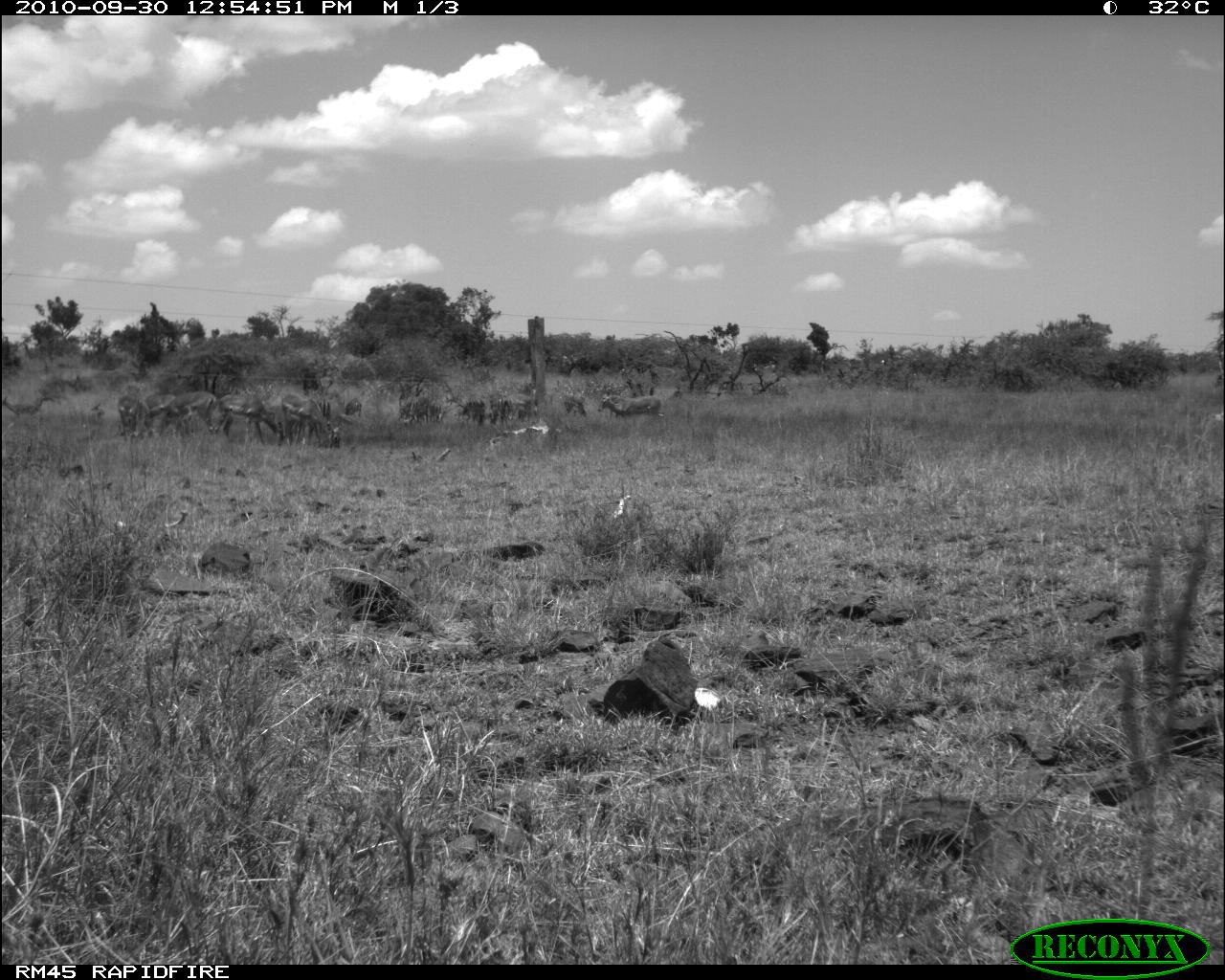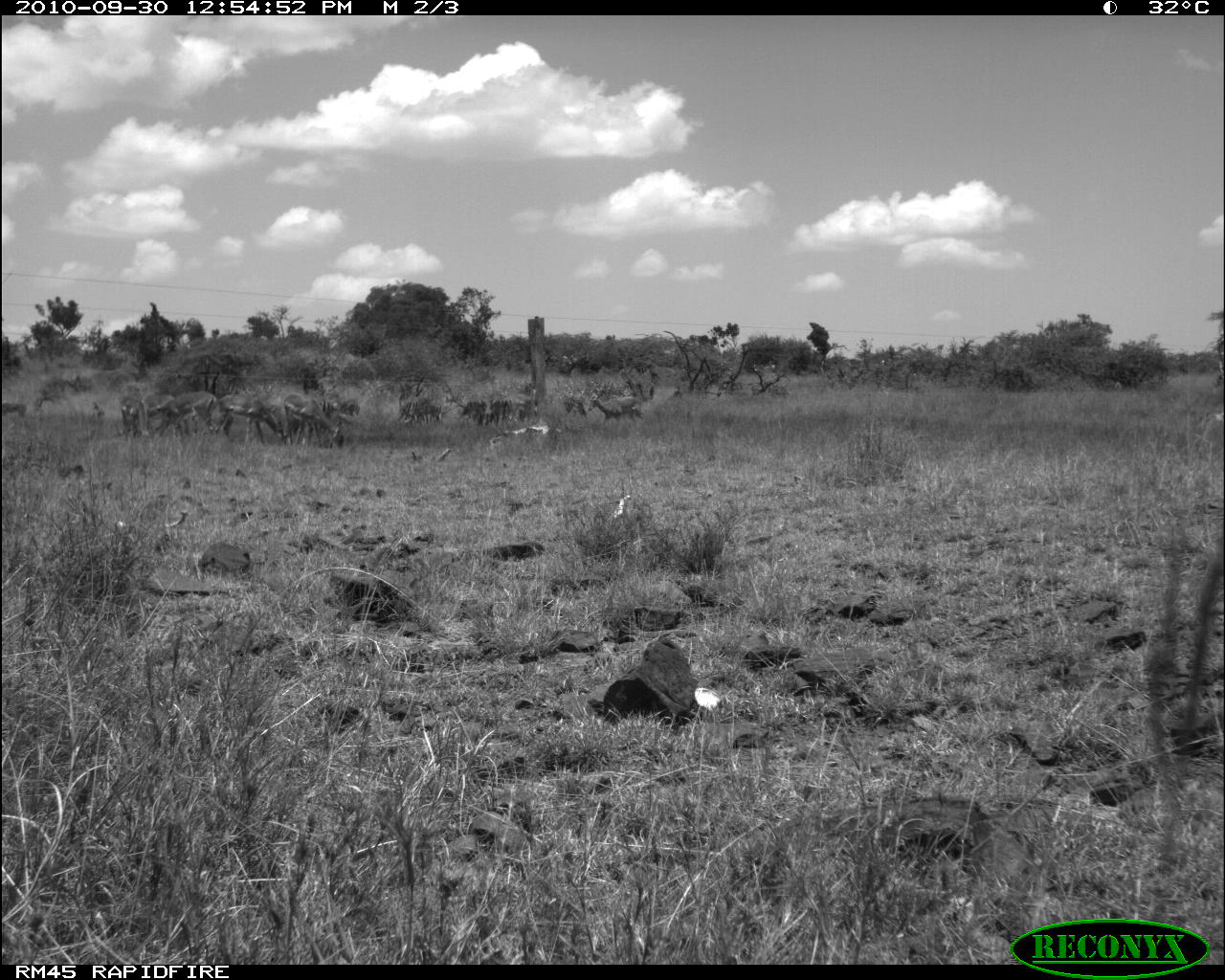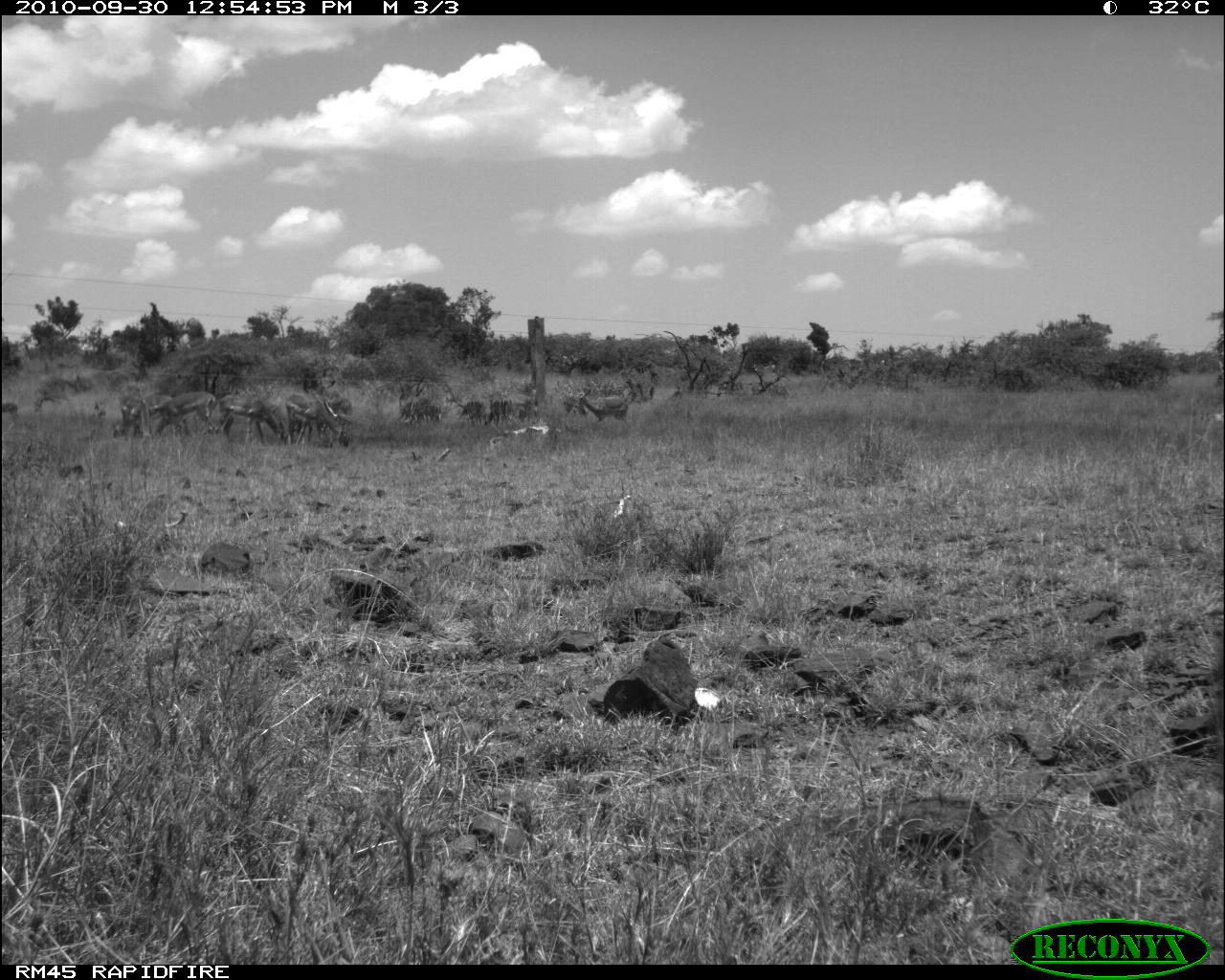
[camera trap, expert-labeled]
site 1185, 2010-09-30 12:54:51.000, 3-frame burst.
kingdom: Animalia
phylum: Chordata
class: Mammalia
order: Artiodactyla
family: Bovidae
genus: Aepyceros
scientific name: Aepyceros melampus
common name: impala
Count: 11.